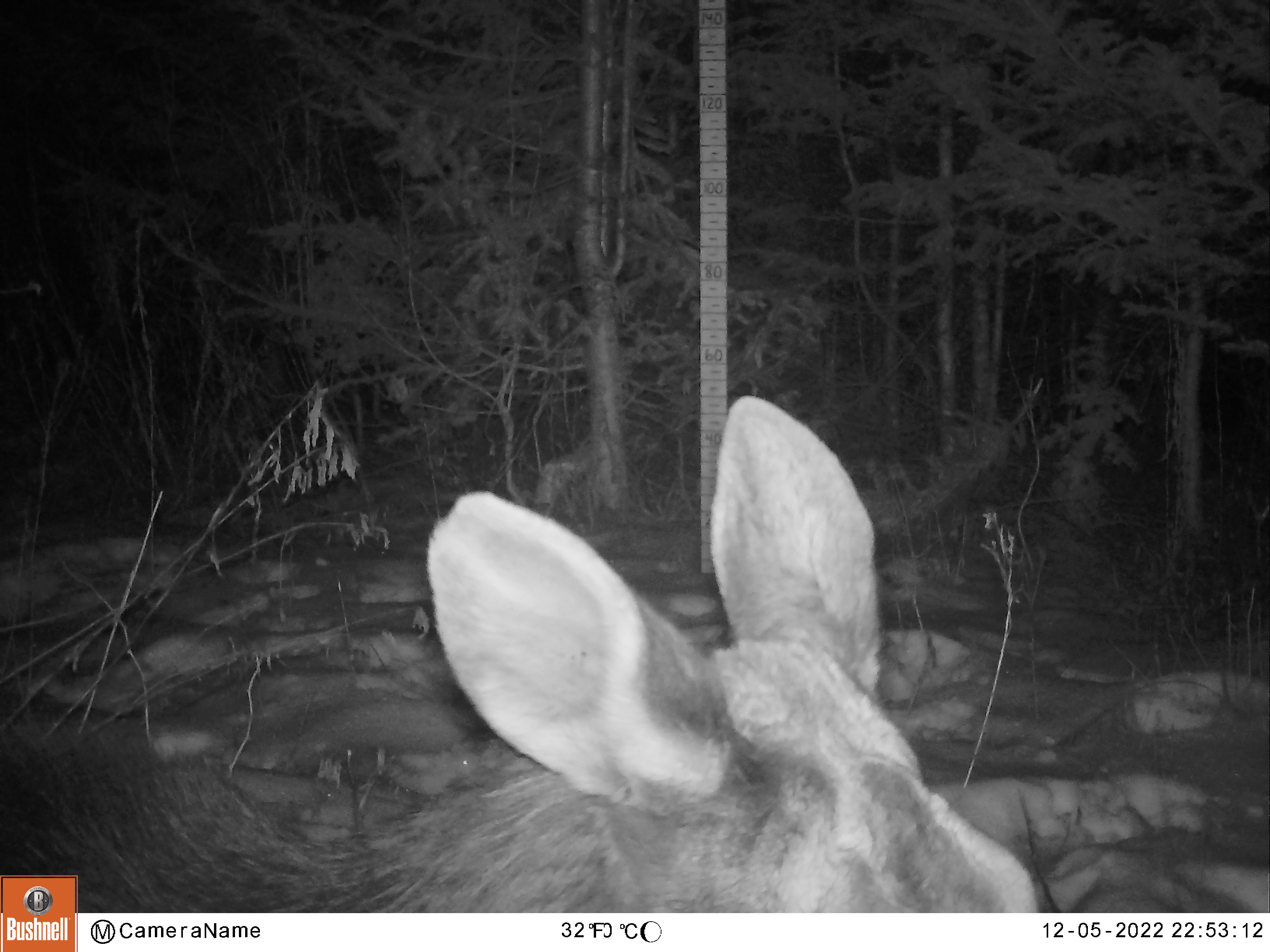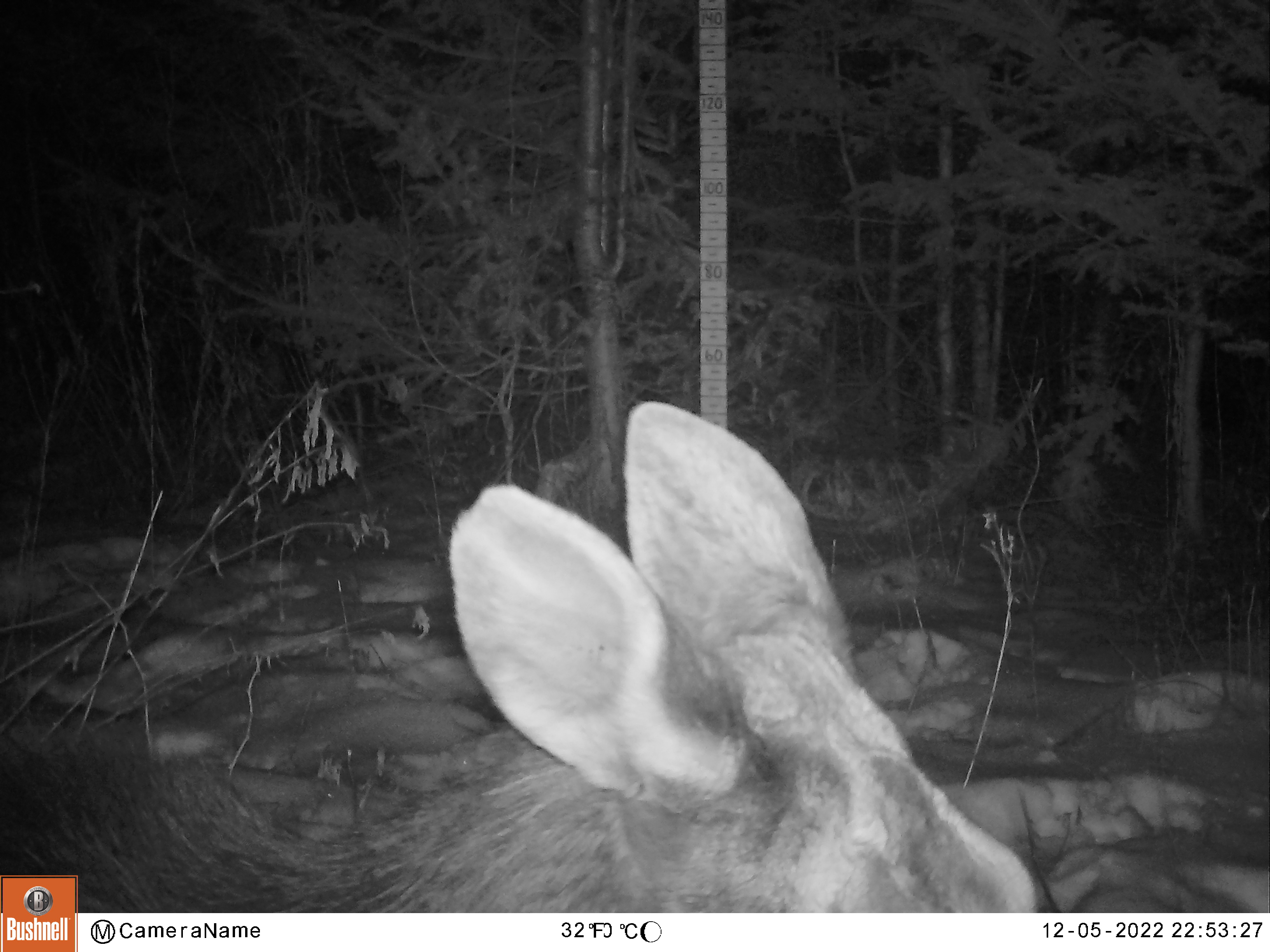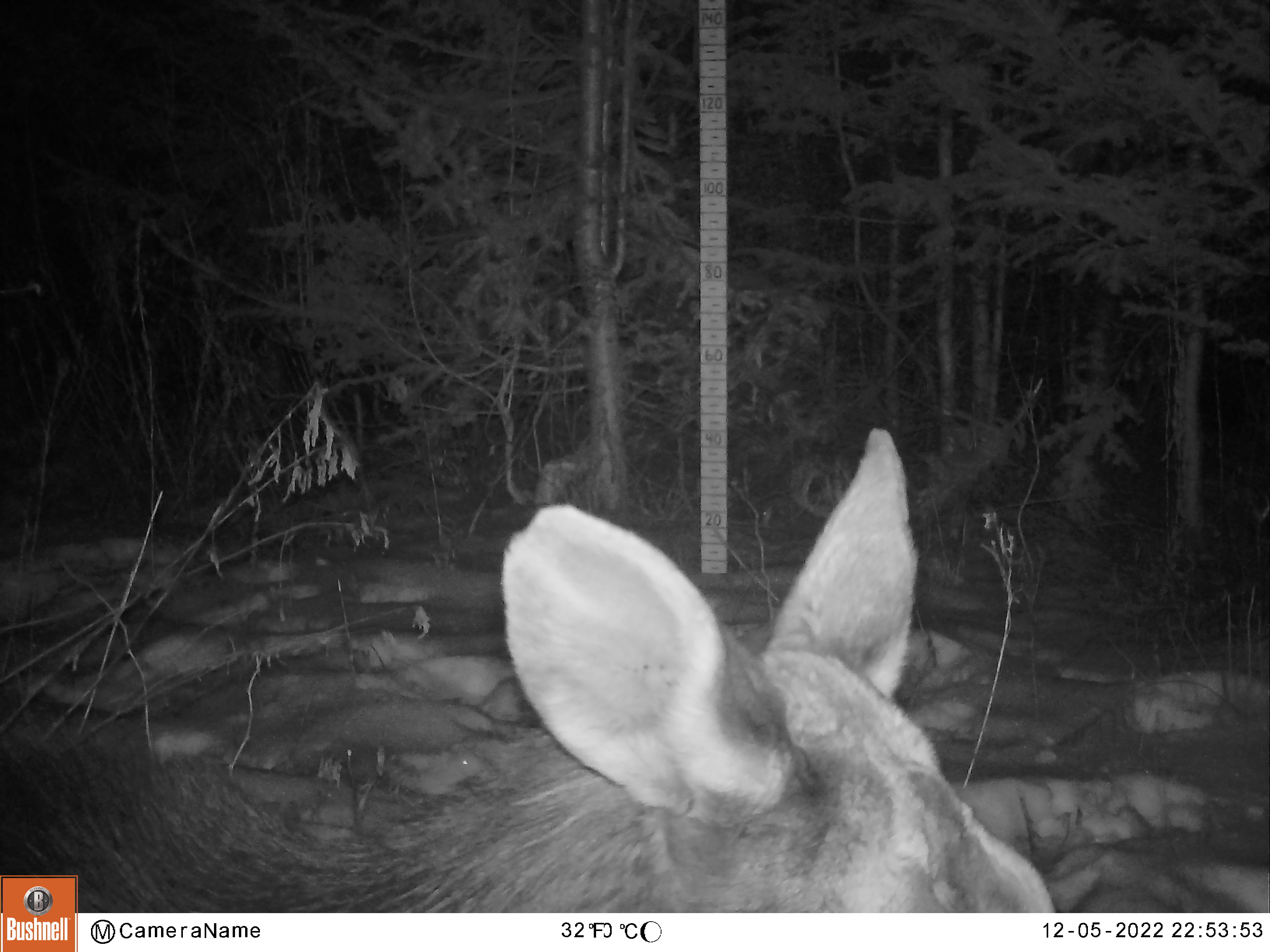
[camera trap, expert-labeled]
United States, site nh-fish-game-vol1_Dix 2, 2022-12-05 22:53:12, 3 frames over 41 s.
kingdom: Animalia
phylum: Chordata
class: Mammalia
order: Artiodactyla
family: Cervidae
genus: Alces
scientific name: Alces alces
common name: moose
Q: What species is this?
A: Moose (Alces alces).